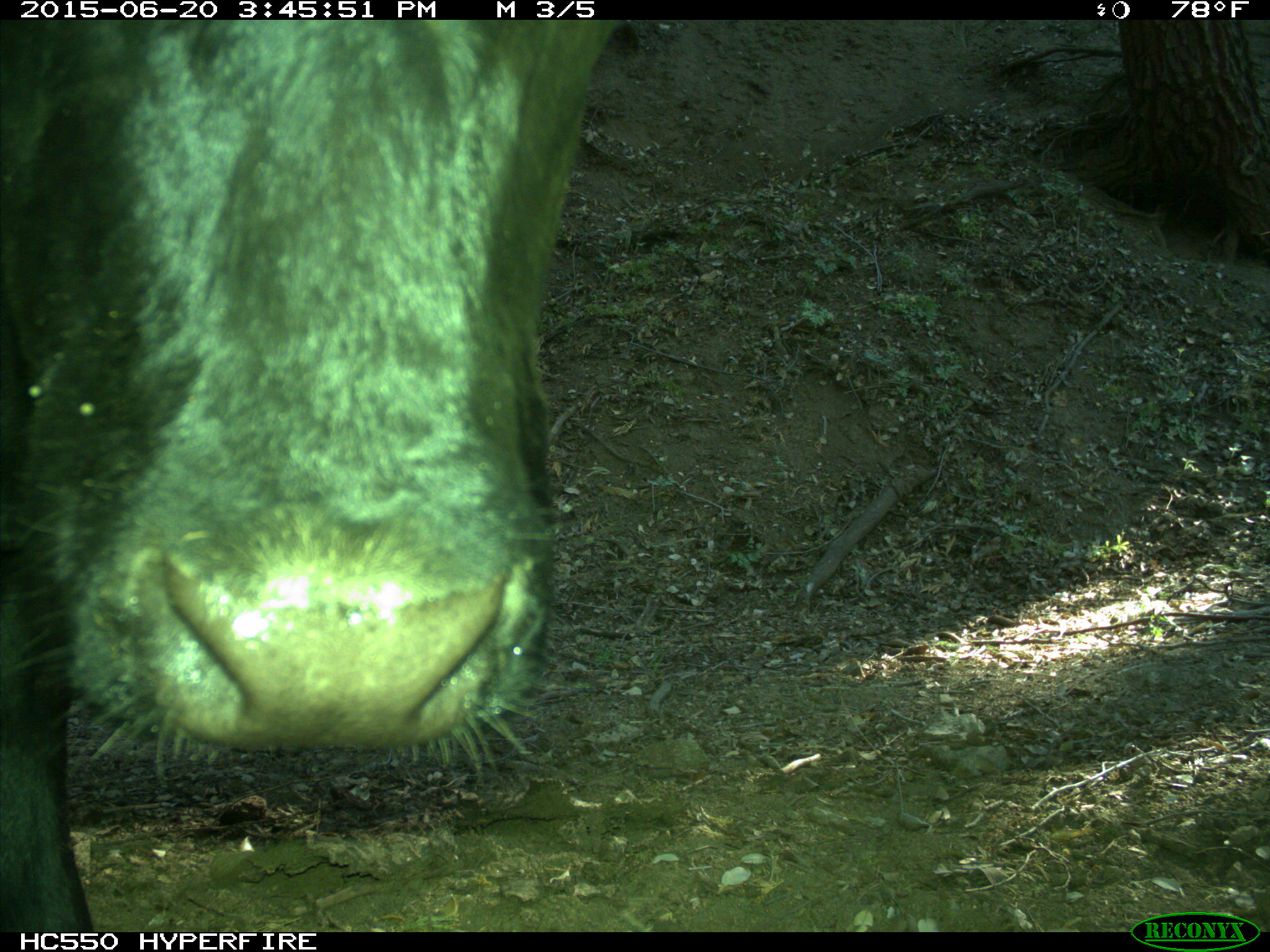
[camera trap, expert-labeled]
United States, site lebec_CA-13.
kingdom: Animalia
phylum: Chordata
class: Mammalia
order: Artiodactyla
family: Bovidae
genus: Bos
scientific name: Bos taurus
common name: domestic cow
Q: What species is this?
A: Bos taurus (domestic cow).